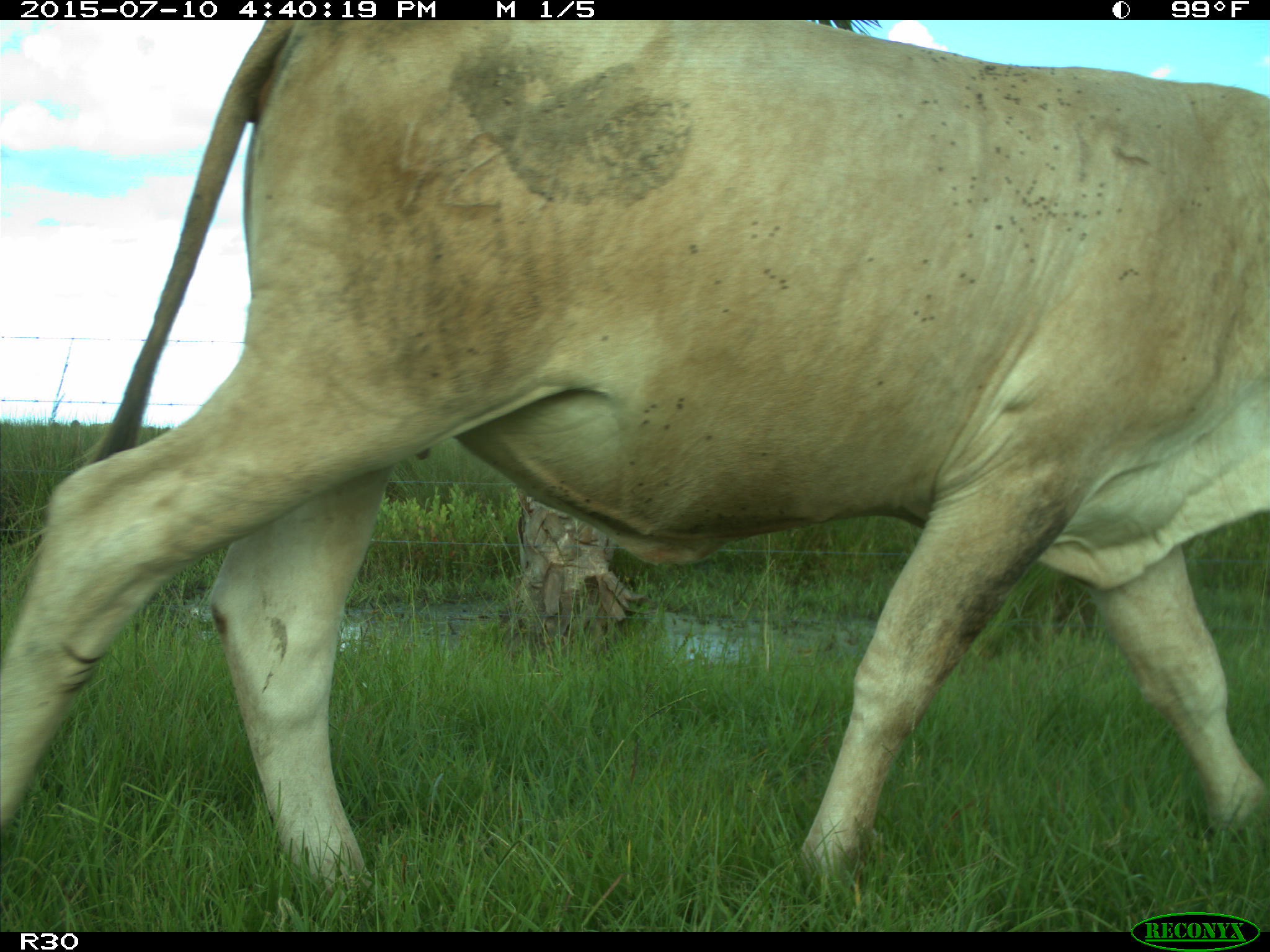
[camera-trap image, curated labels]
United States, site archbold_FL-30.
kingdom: Animalia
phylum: Chordata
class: Mammalia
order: Artiodactyla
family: Bovidae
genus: Bos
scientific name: Bos taurus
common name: domestic cow